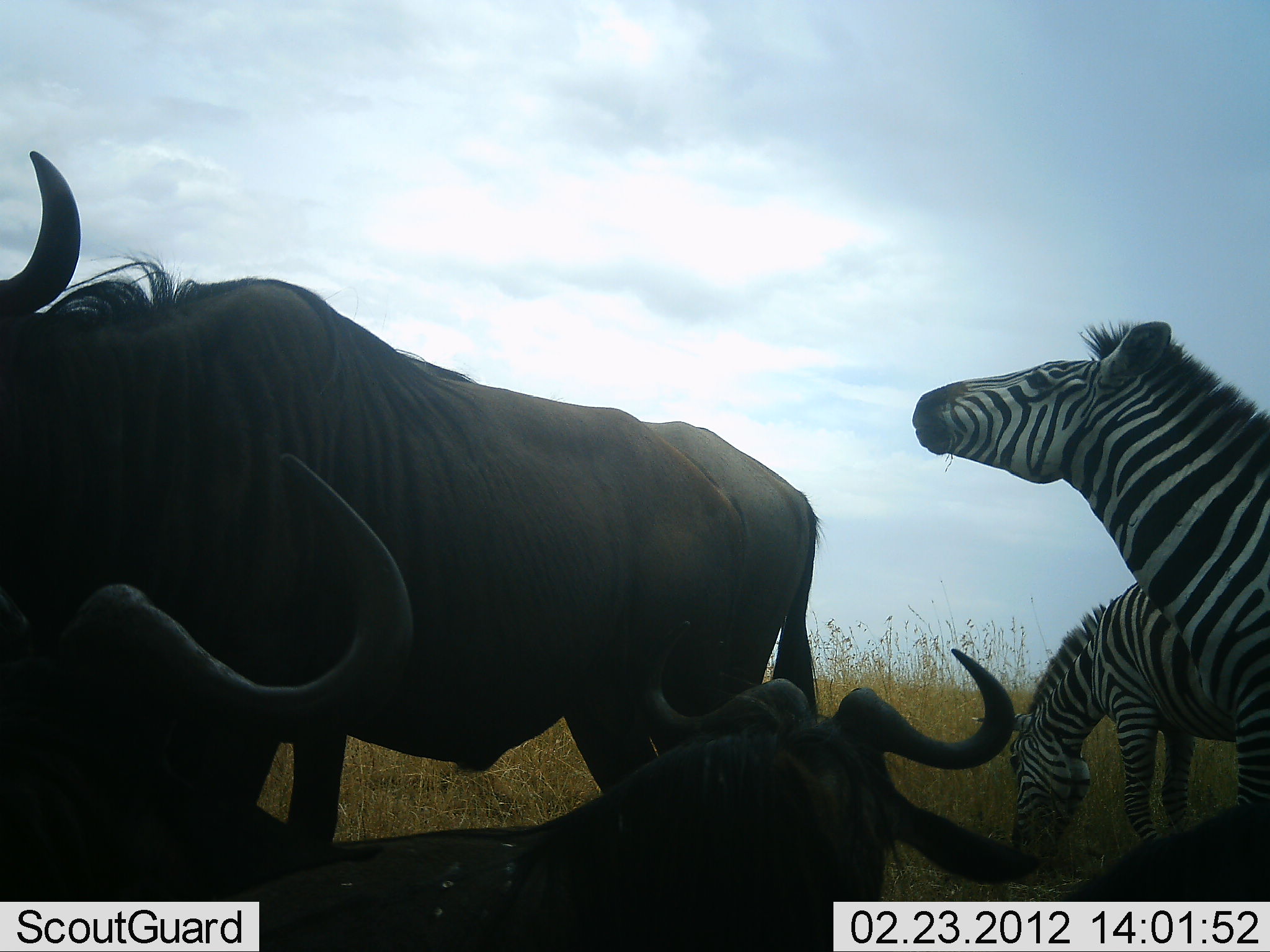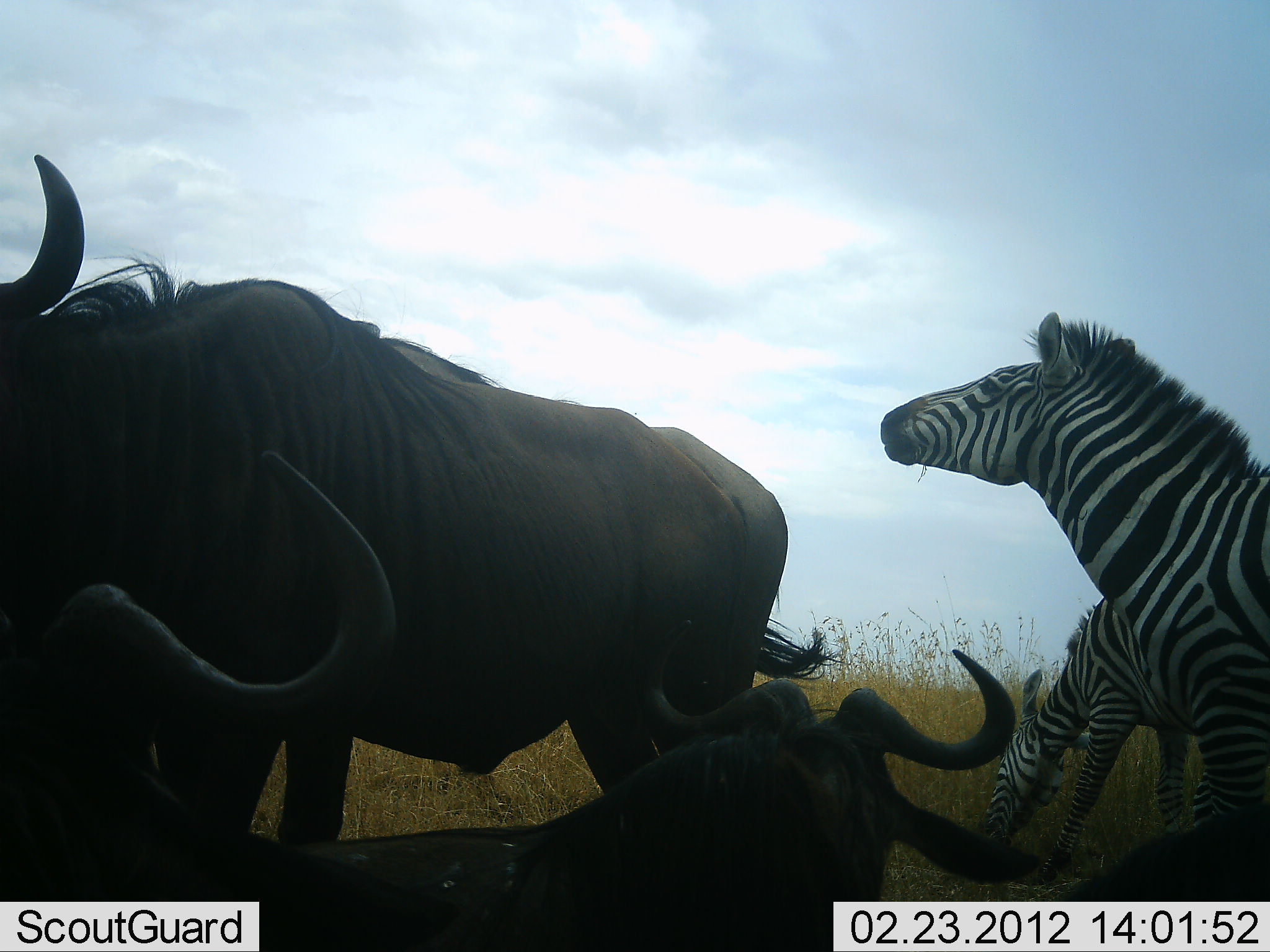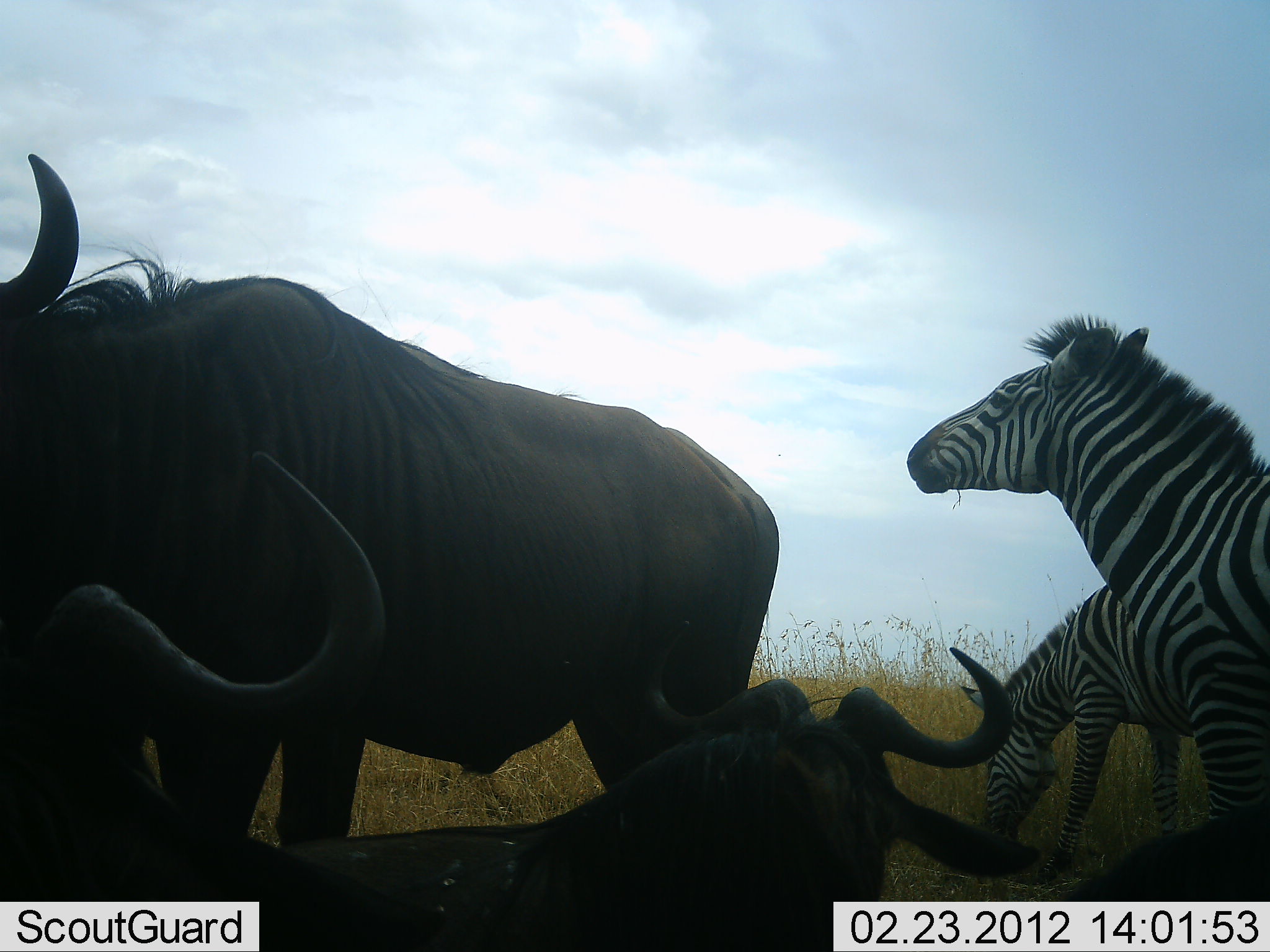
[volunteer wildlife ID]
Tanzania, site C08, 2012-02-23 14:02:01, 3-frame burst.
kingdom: Animalia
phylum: Chordata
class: Mammalia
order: Artiodactyla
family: Bovidae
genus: Connochaetes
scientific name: Connochaetes taurinus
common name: blue wildebeest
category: wildebeest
Wildebeest (blue wildebeest) (Connochaetes taurinus), count 3. Behavior (volunteer vote fractions): standing 84%, resting 100%, moving 4%, interacting 0%. Young present (vote fraction): 0%. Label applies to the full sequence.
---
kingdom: Animalia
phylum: Chordata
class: Mammalia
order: Perissodactyla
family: Equidae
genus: Equus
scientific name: Equus quagga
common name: plains zebra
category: zebra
Zebra (plains zebra) (Equus quagga), count 2. Behavior (volunteer vote fractions): standing 81%, resting 0%, moving 0%, interacting 0%. Young present (vote fraction): 4%. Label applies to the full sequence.